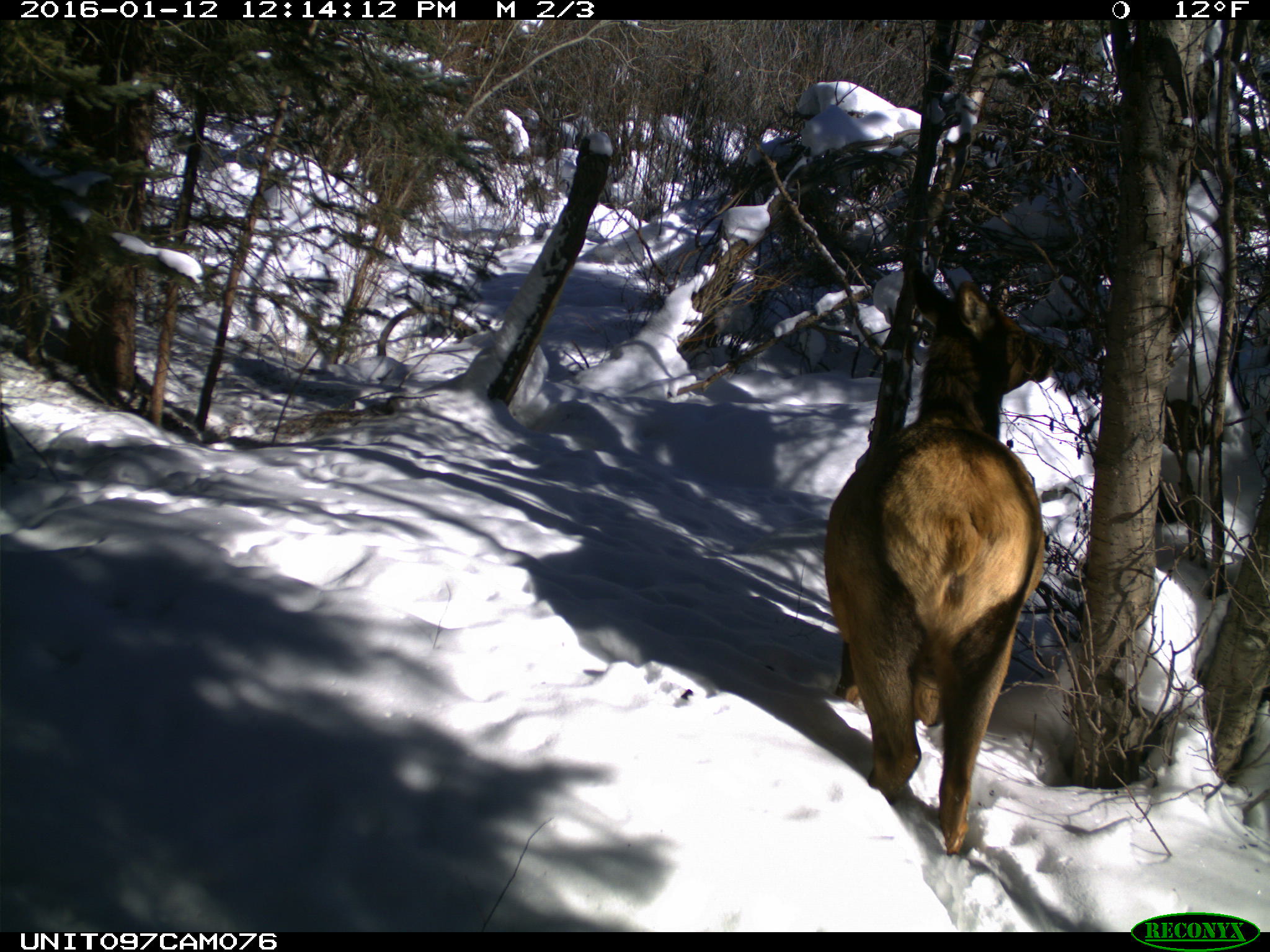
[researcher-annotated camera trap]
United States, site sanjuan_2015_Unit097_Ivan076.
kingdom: Animalia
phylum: Chordata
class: Mammalia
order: Artiodactyla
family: Cervidae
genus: Cervus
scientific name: Cervus elaphus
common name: red deer